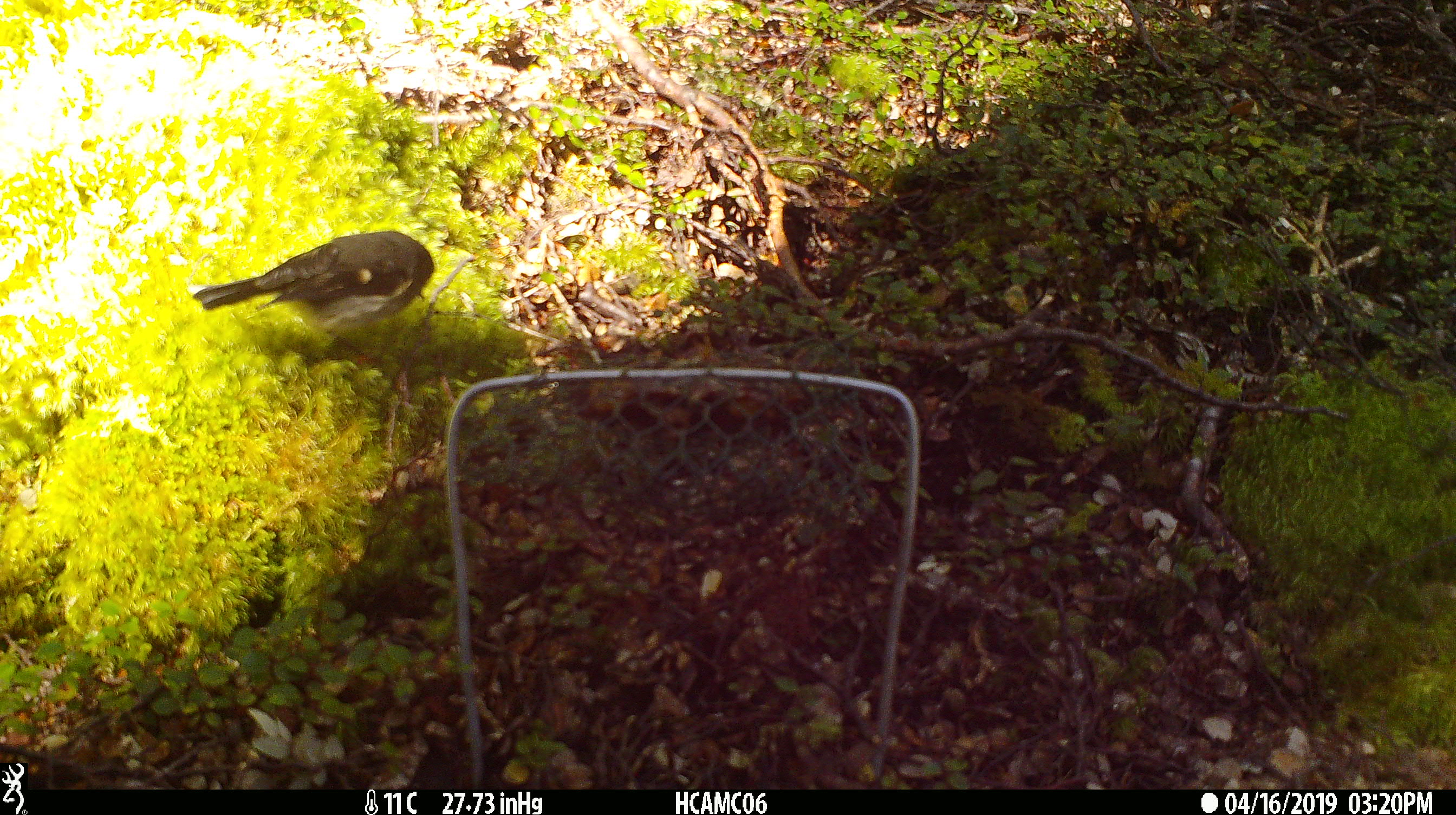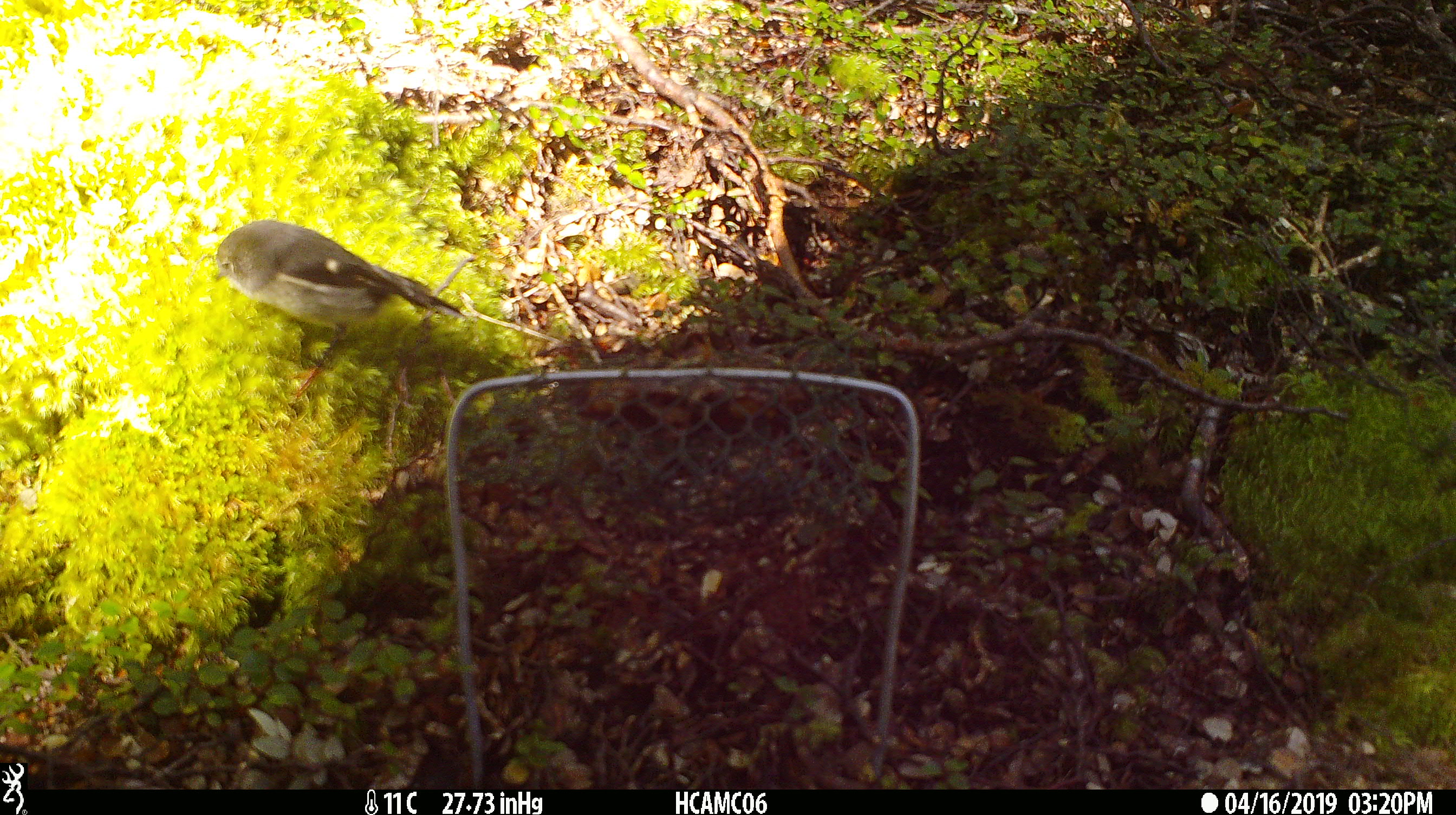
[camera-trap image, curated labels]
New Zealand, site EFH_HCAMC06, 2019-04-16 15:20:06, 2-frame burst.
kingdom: Animalia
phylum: Chordata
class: Aves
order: Passeriformes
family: Petroicidae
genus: Petroica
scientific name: Petroica macrocephala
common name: tomtit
Tomtit (Petroica macrocephala).